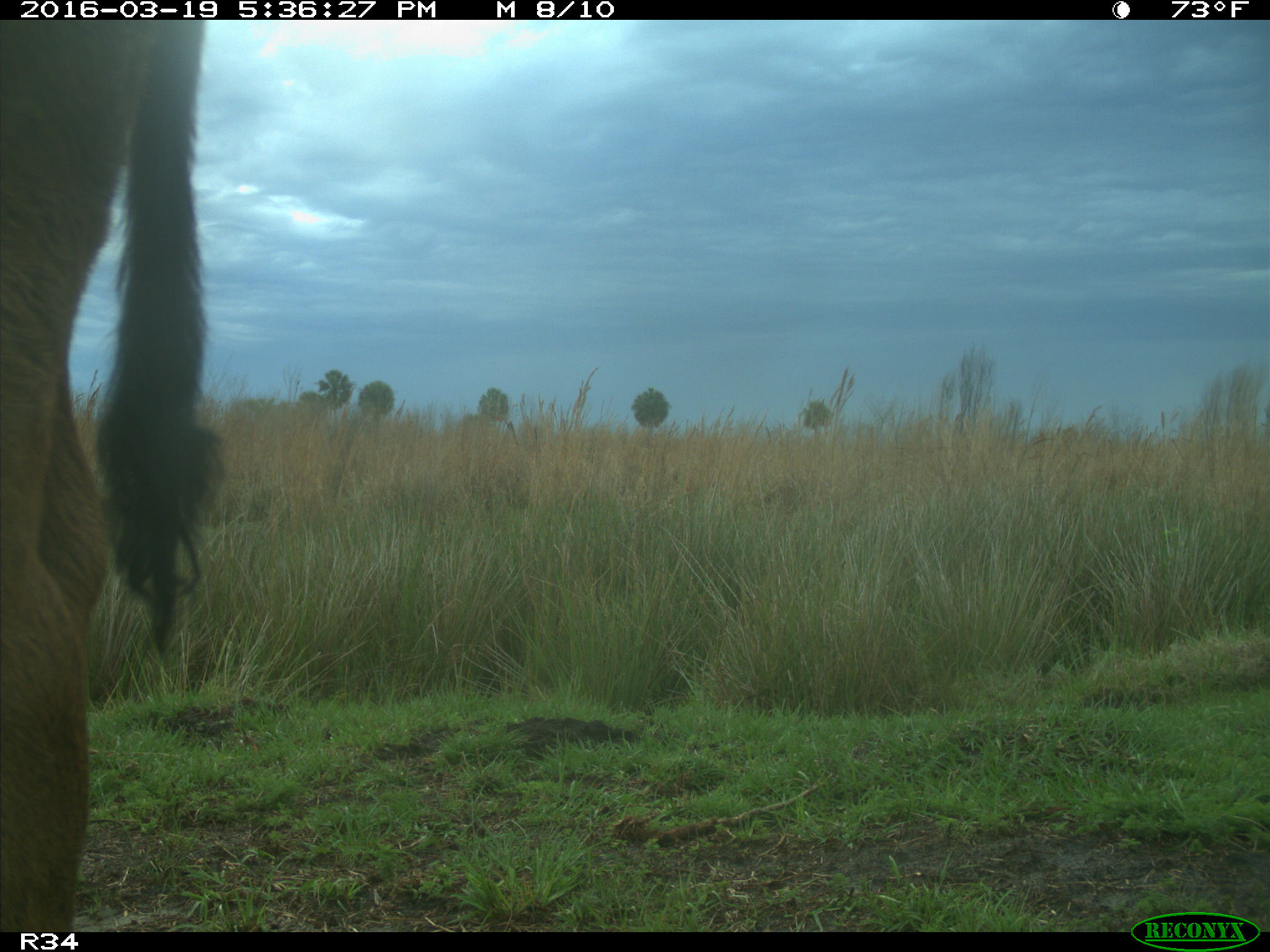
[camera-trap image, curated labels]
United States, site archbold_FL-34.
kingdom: Animalia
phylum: Chordata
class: Mammalia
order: Artiodactyla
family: Bovidae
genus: Bos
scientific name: Bos taurus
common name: domestic cow